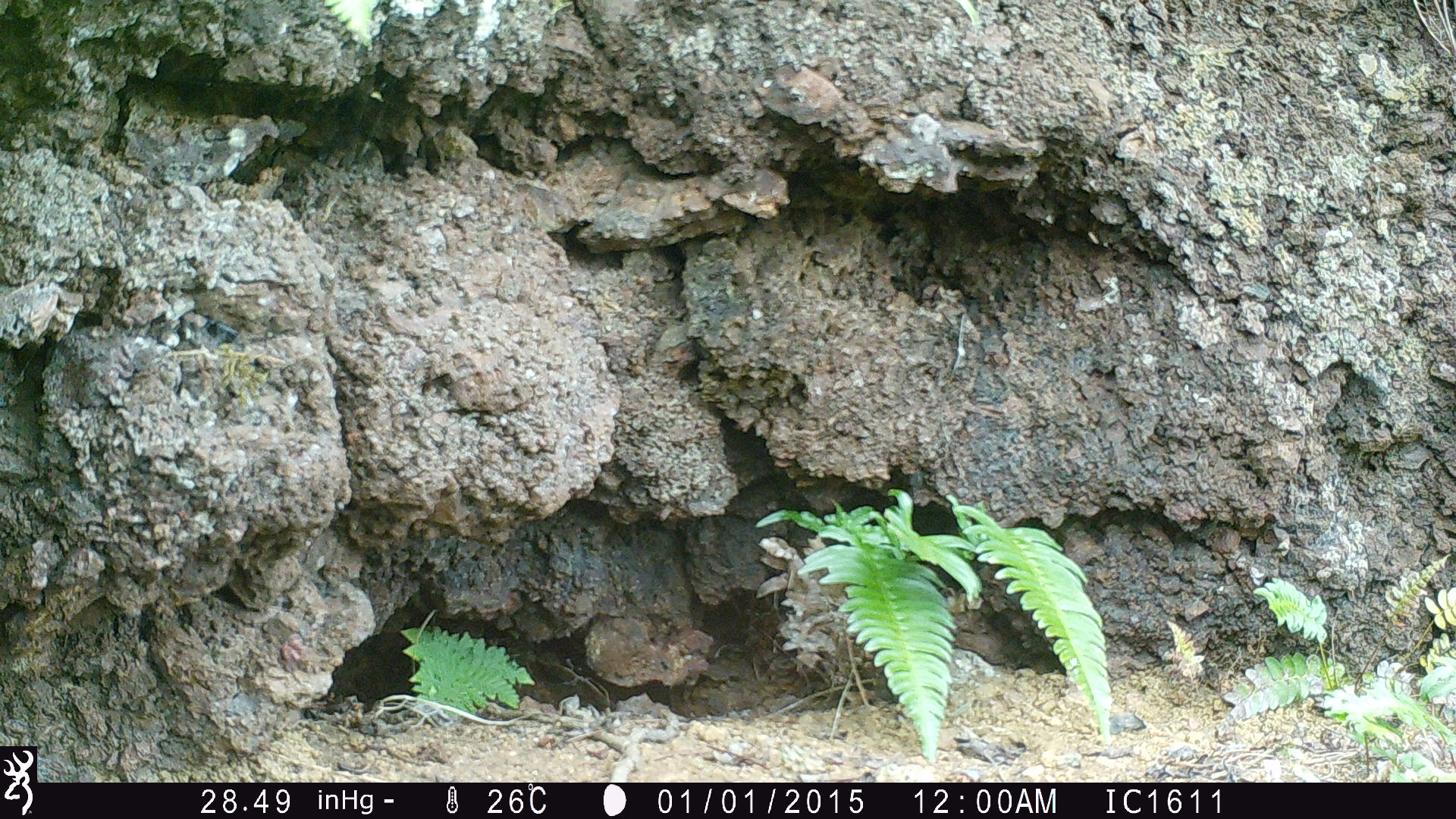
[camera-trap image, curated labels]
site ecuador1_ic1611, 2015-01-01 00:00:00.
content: no animal present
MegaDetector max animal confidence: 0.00